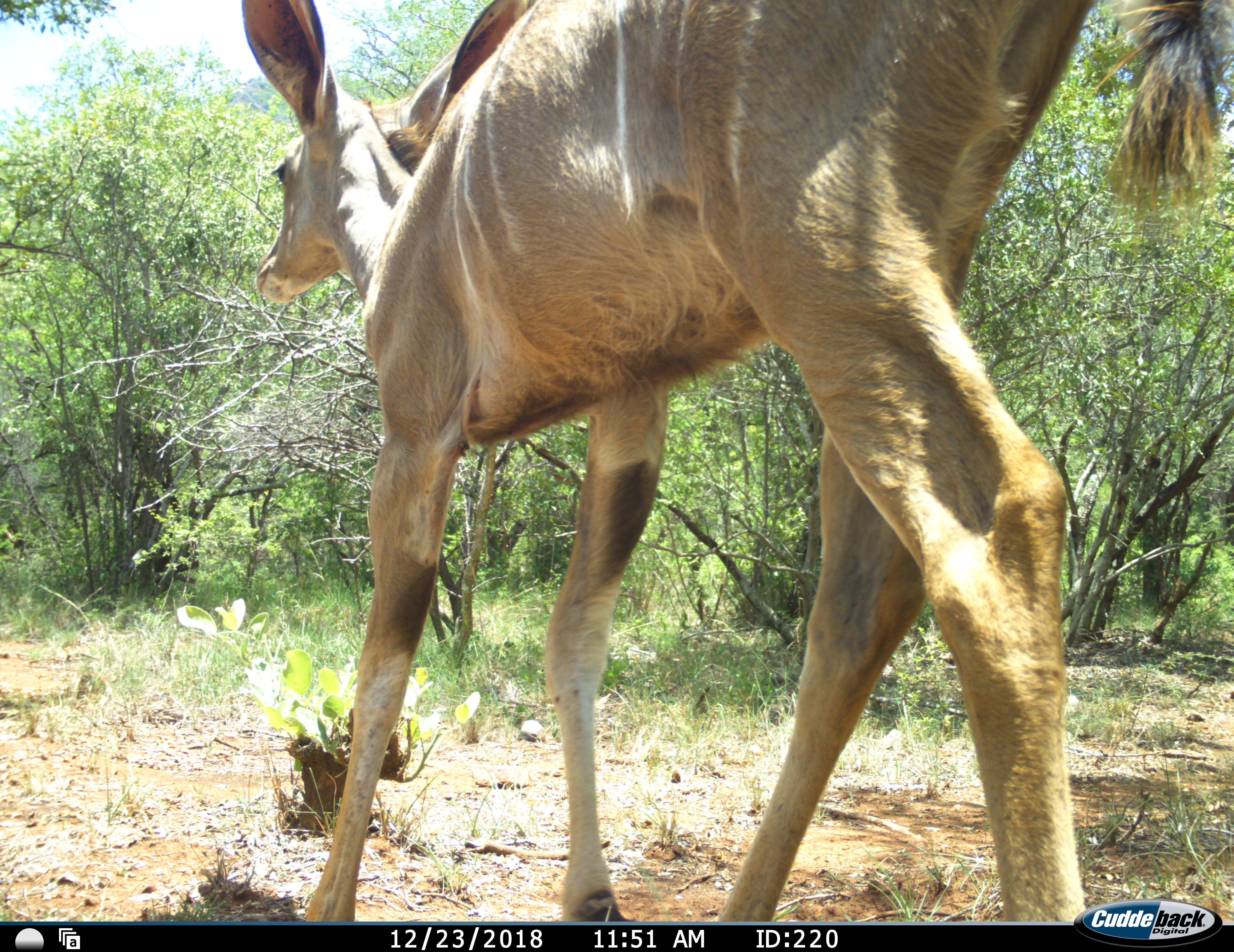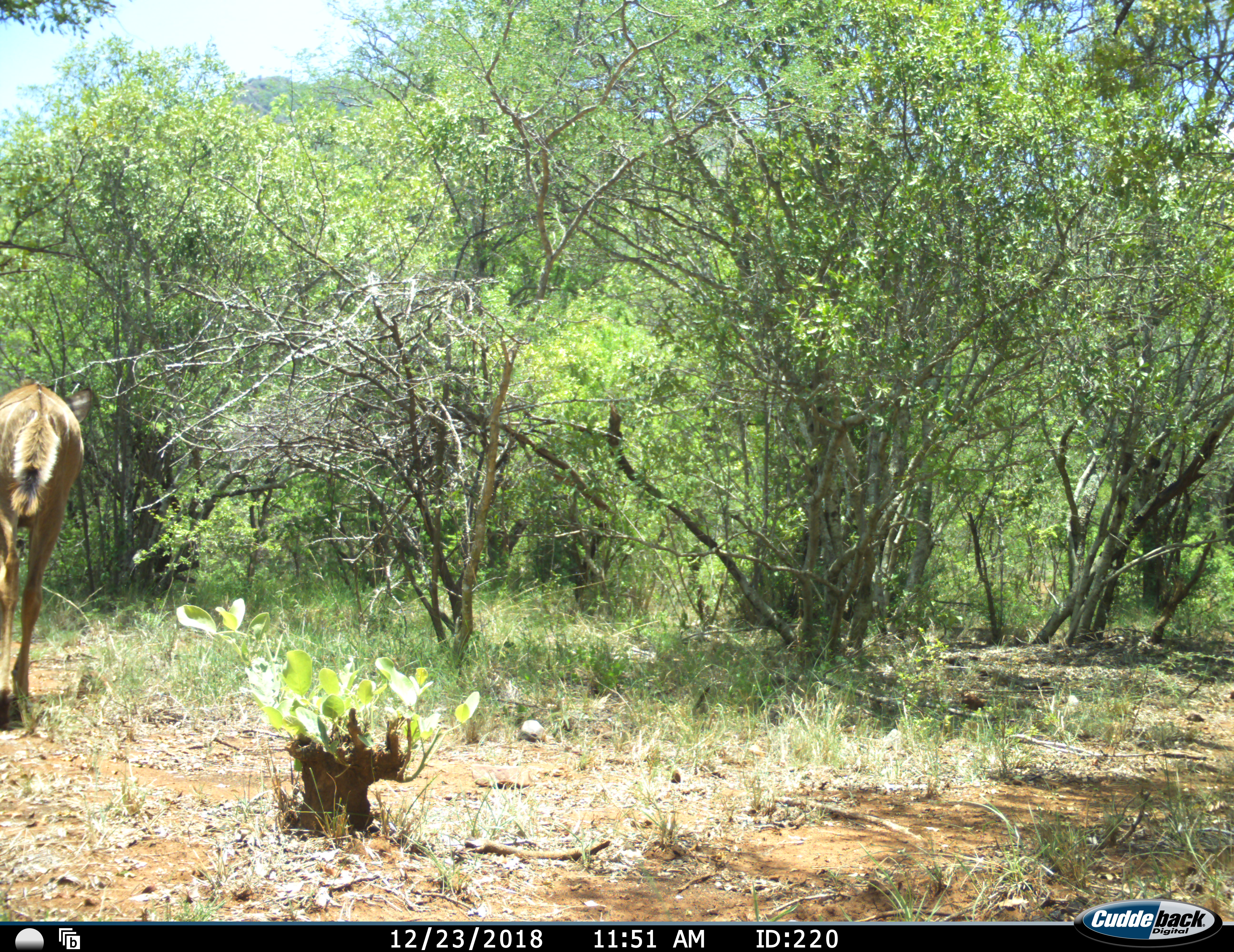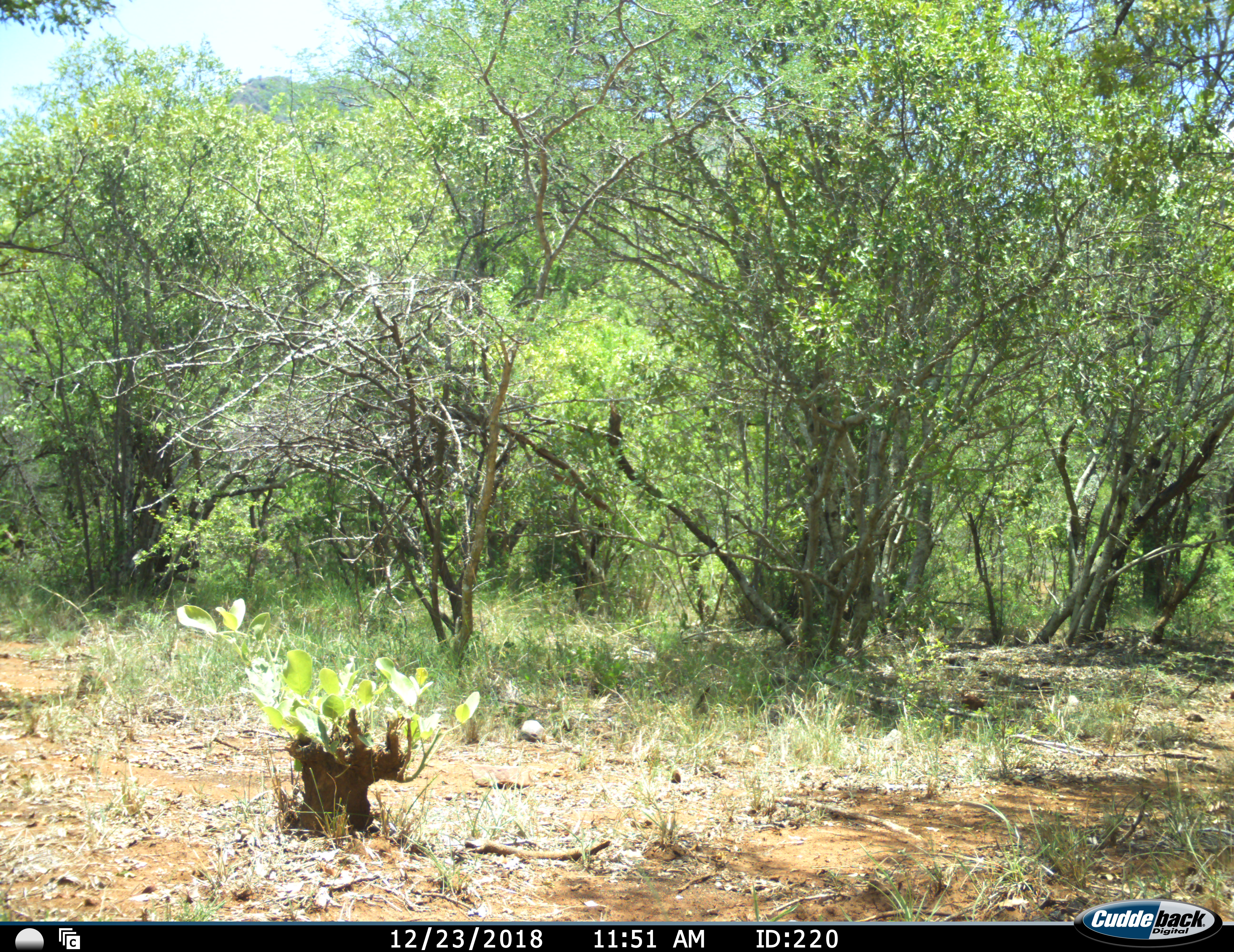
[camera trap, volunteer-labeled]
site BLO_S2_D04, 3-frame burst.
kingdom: Animalia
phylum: Chordata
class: Mammalia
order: Artiodactyla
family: Bovidae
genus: Tragelaphus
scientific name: Tragelaphus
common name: kudu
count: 1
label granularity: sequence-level